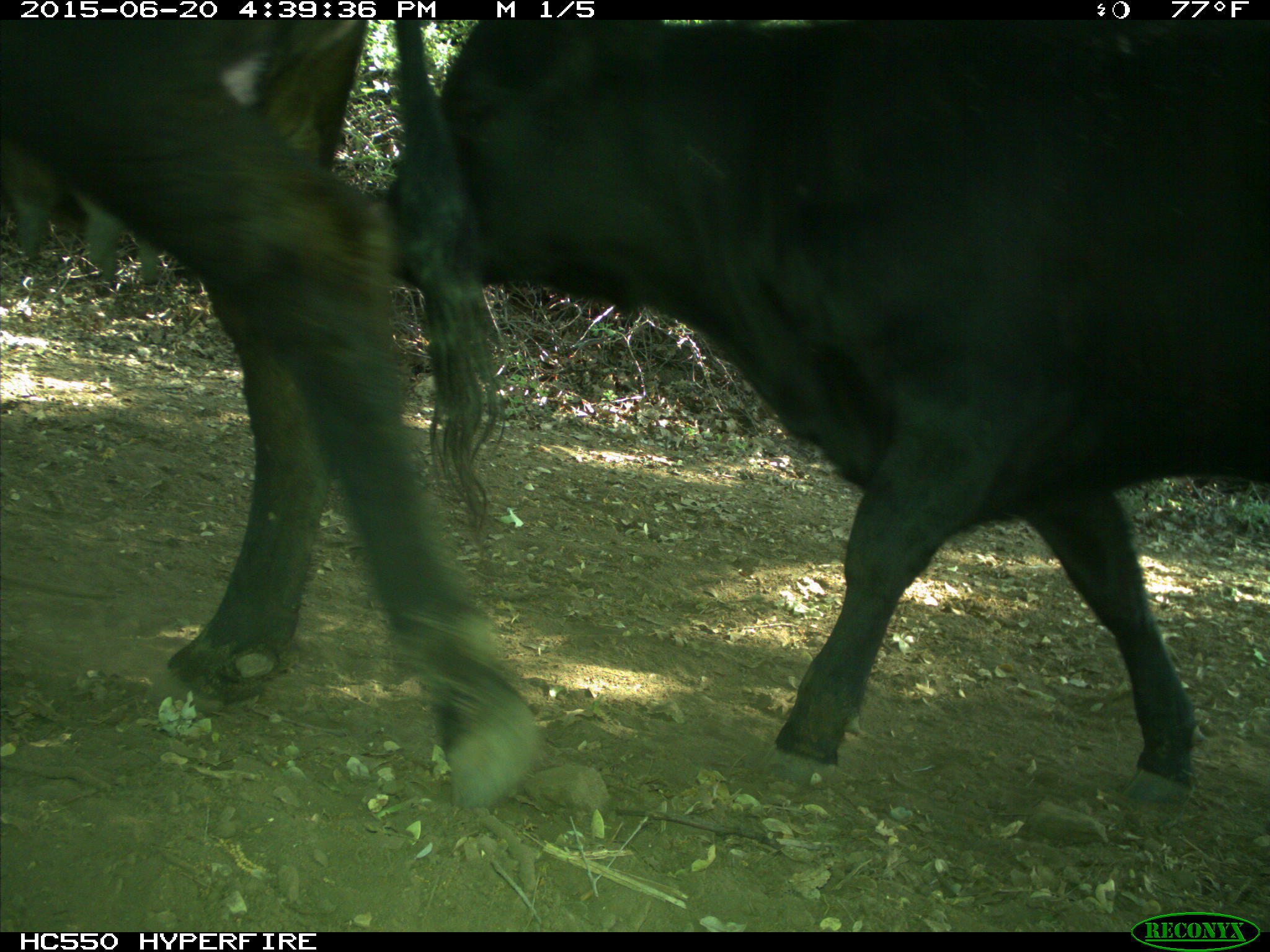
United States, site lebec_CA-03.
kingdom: Animalia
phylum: Chordata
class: Mammalia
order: Artiodactyla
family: Bovidae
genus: Bos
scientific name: Bos taurus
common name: domestic cow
Bos taurus (domestic cow).